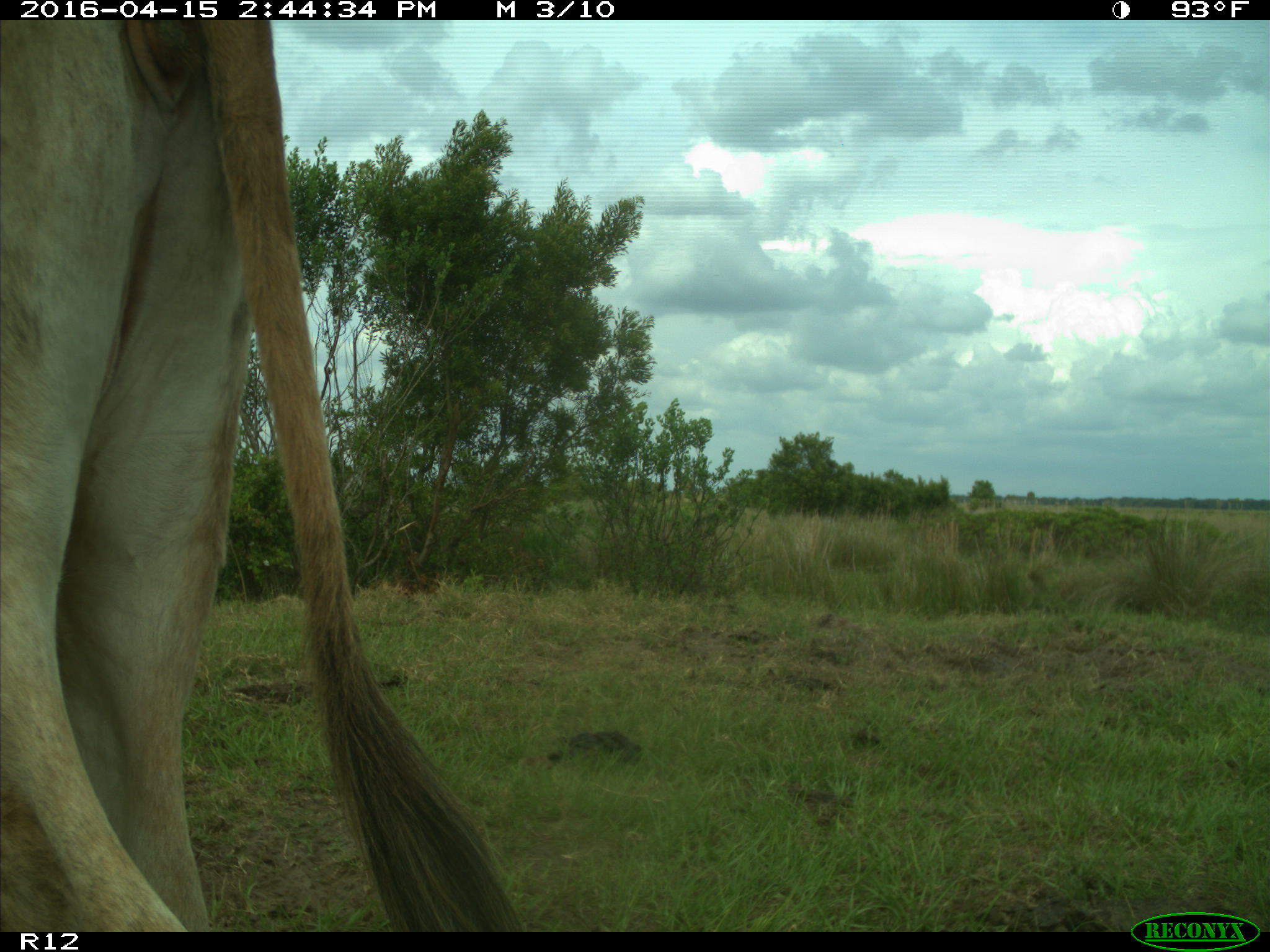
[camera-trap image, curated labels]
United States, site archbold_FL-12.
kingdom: Animalia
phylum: Chordata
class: Mammalia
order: Artiodactyla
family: Bovidae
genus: Bos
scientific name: Bos taurus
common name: domestic cow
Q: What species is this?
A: Bos taurus (domestic cow).